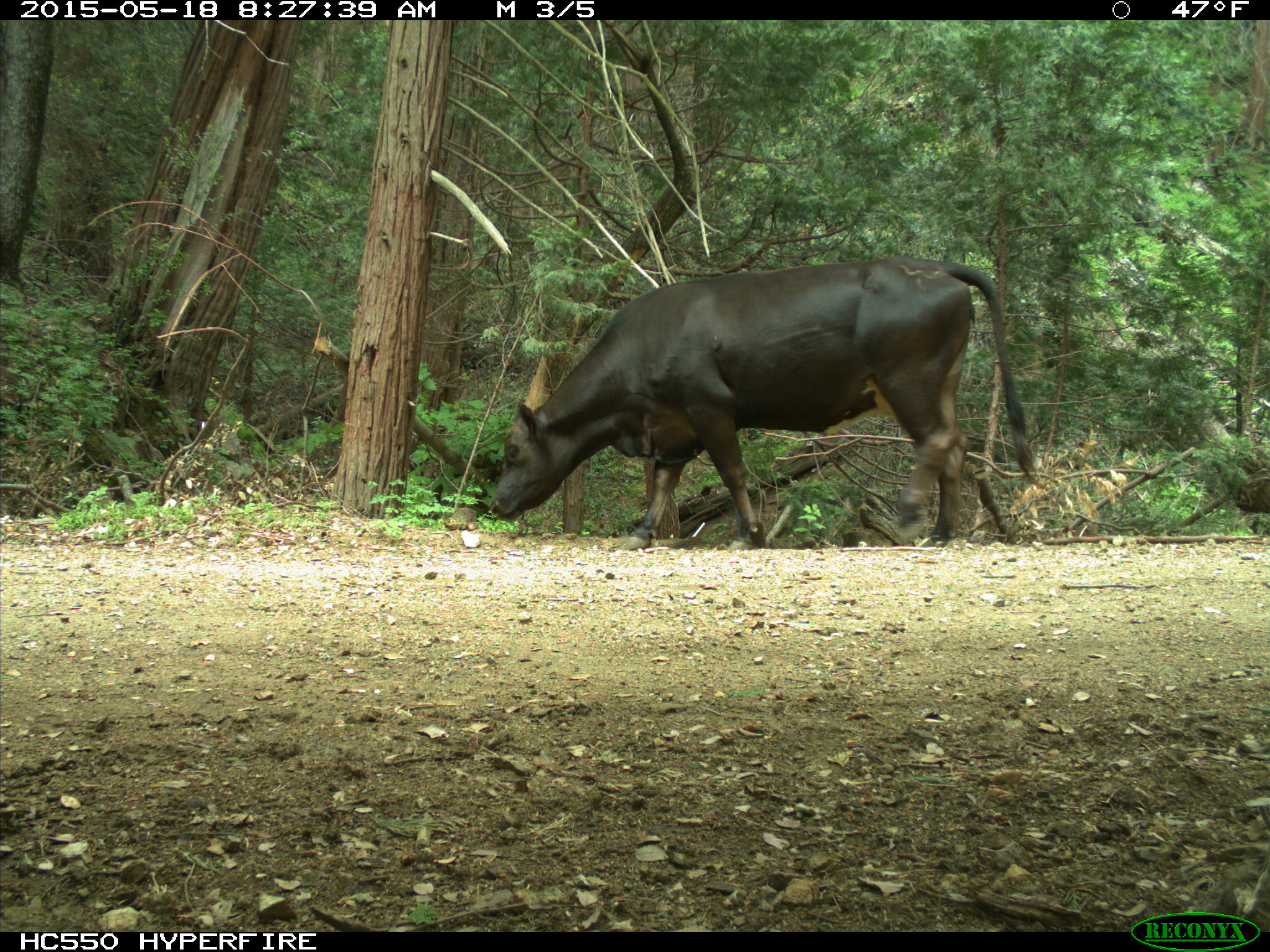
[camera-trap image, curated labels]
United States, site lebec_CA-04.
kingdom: Animalia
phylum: Chordata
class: Mammalia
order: Artiodactyla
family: Bovidae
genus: Bos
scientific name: Bos taurus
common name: domestic cow